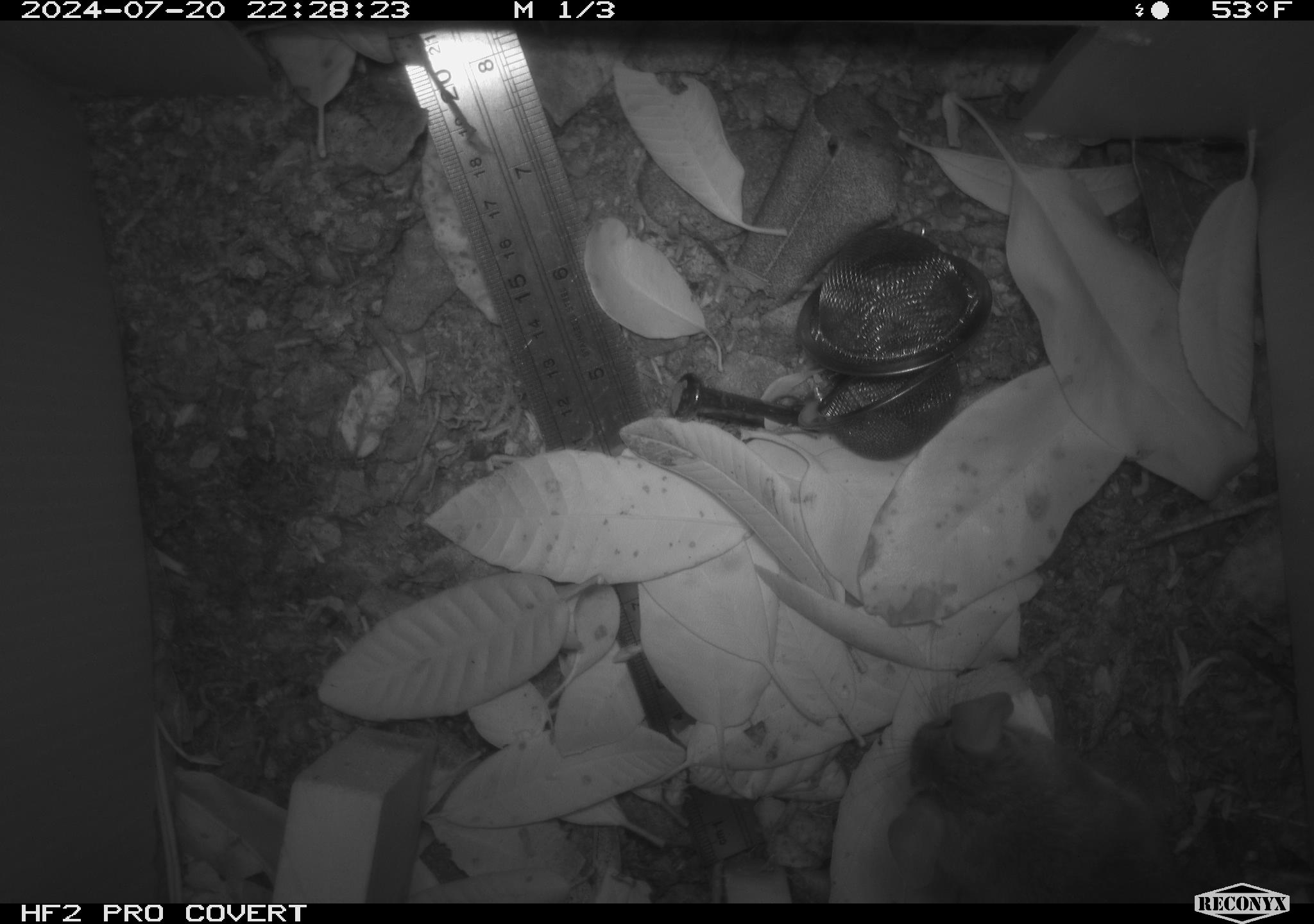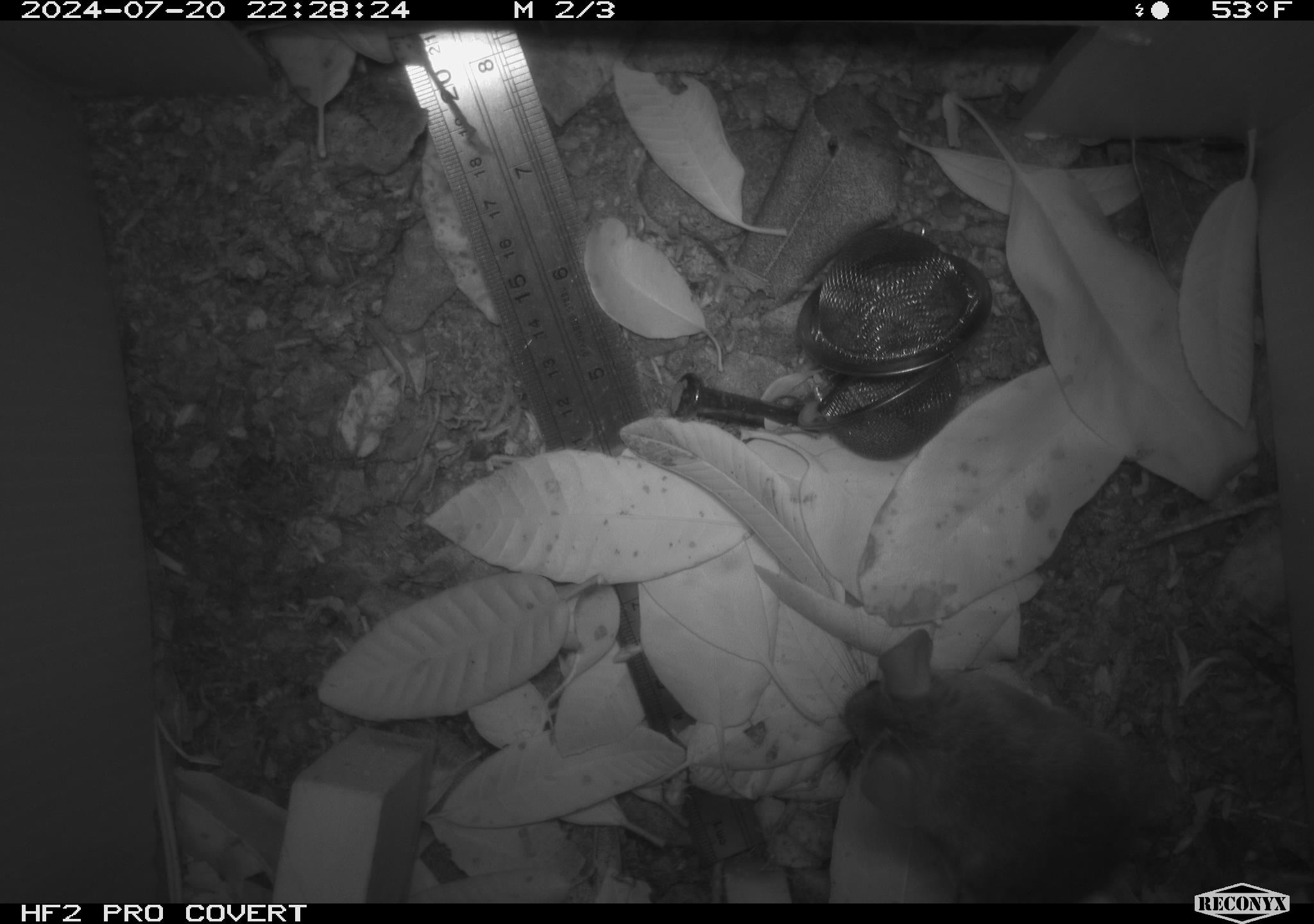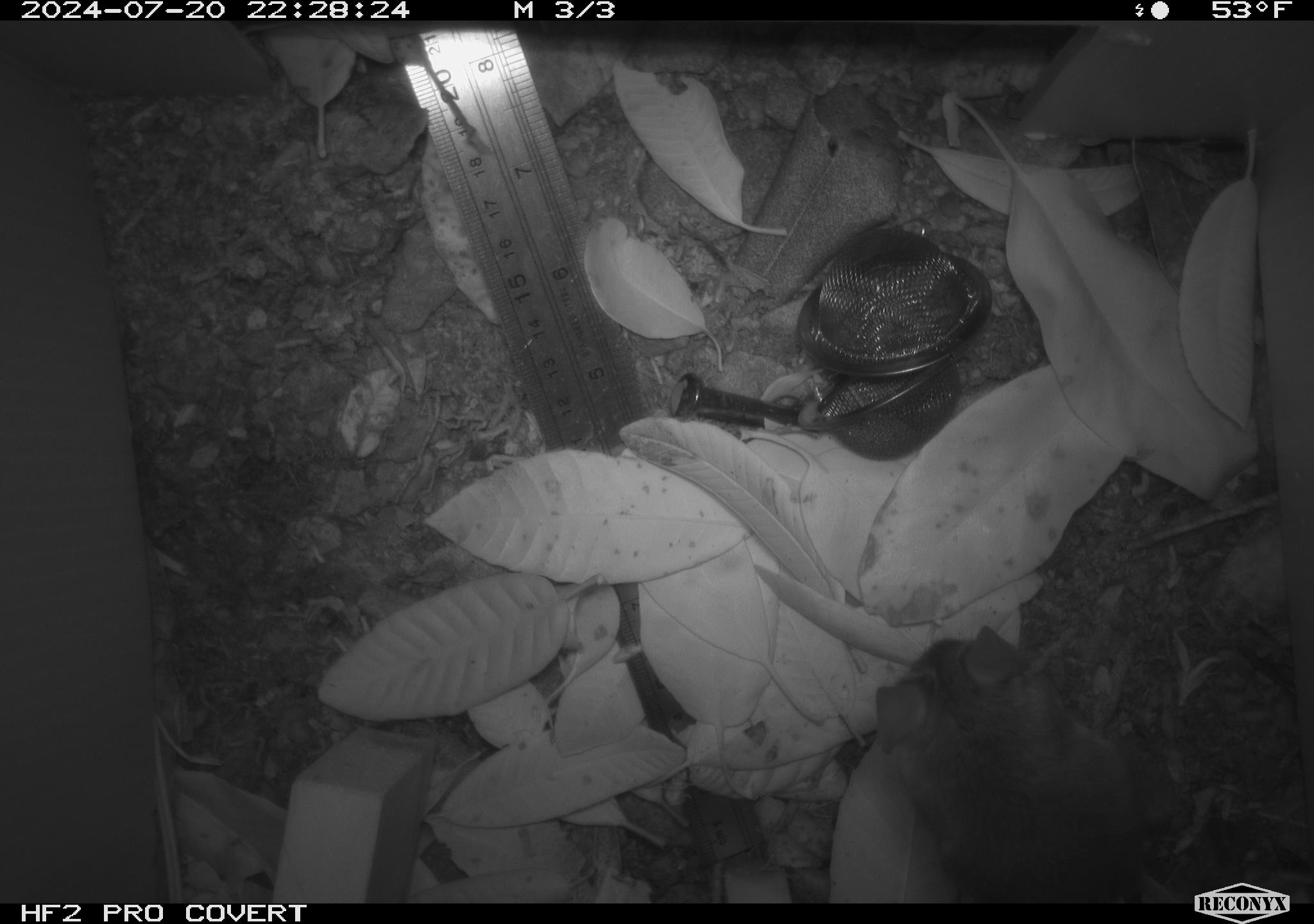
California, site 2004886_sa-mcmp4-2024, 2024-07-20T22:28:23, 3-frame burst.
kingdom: Animalia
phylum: Chordata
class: Mammalia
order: Rodentia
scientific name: Rodentia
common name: mouse species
Mouse species (Rodentia).